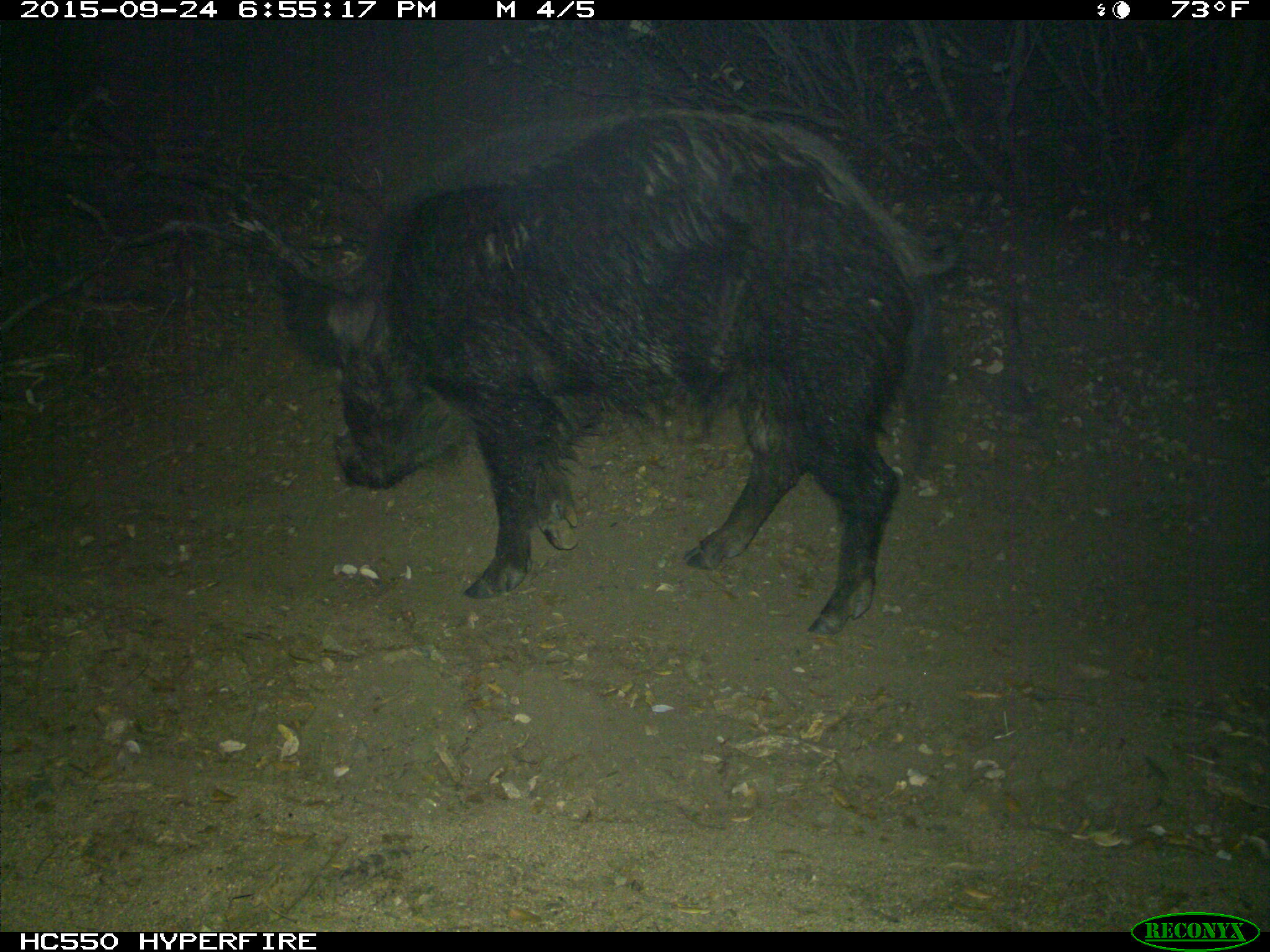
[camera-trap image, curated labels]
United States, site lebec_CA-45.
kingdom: Animalia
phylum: Chordata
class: Mammalia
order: Artiodactyla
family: Suidae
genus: Sus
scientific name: Sus scrofa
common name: wild boar